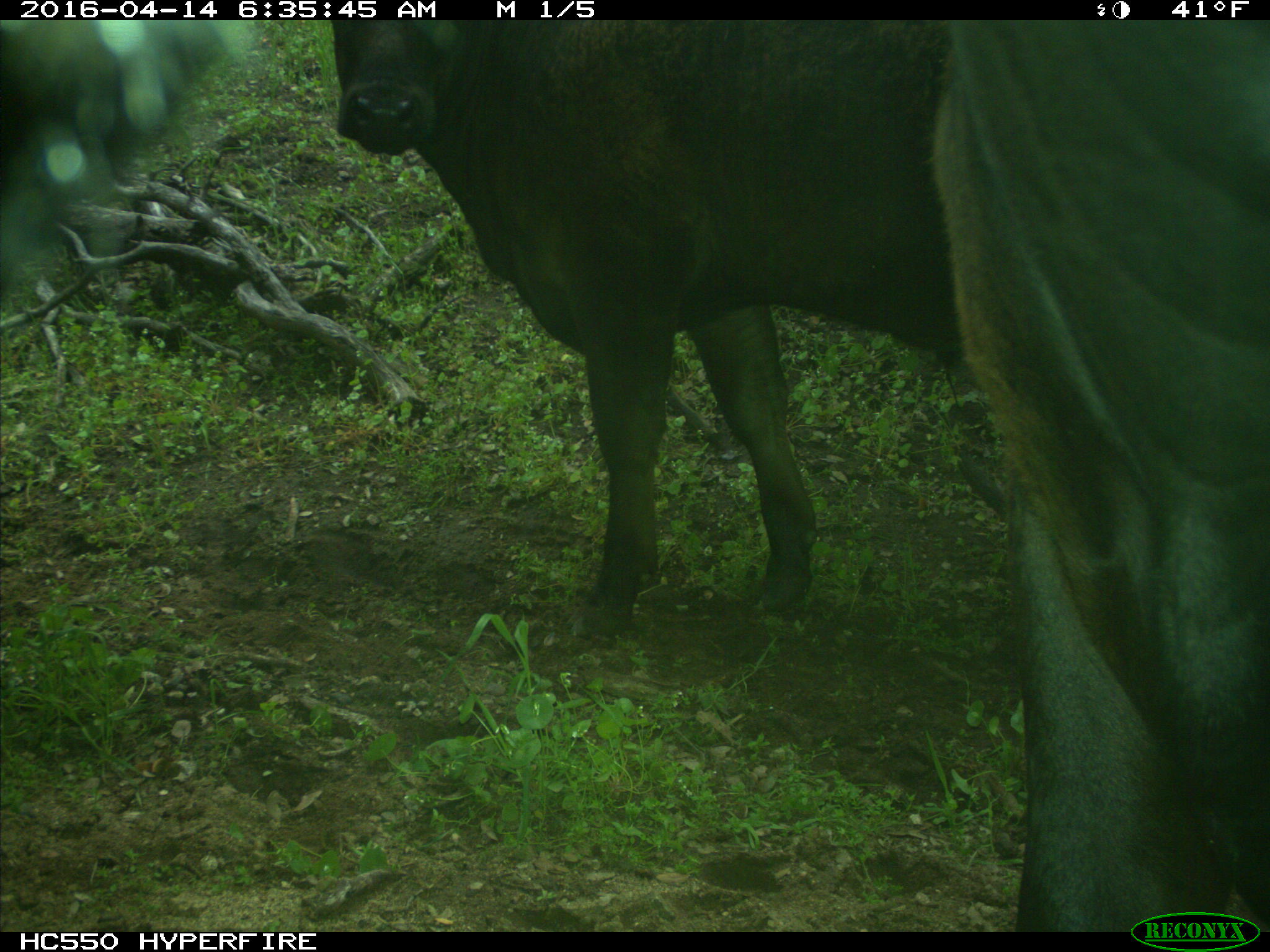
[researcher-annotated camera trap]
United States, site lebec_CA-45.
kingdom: Animalia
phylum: Chordata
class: Mammalia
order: Artiodactyla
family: Bovidae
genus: Bos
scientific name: Bos taurus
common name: domestic cow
Bos taurus (domestic cow).